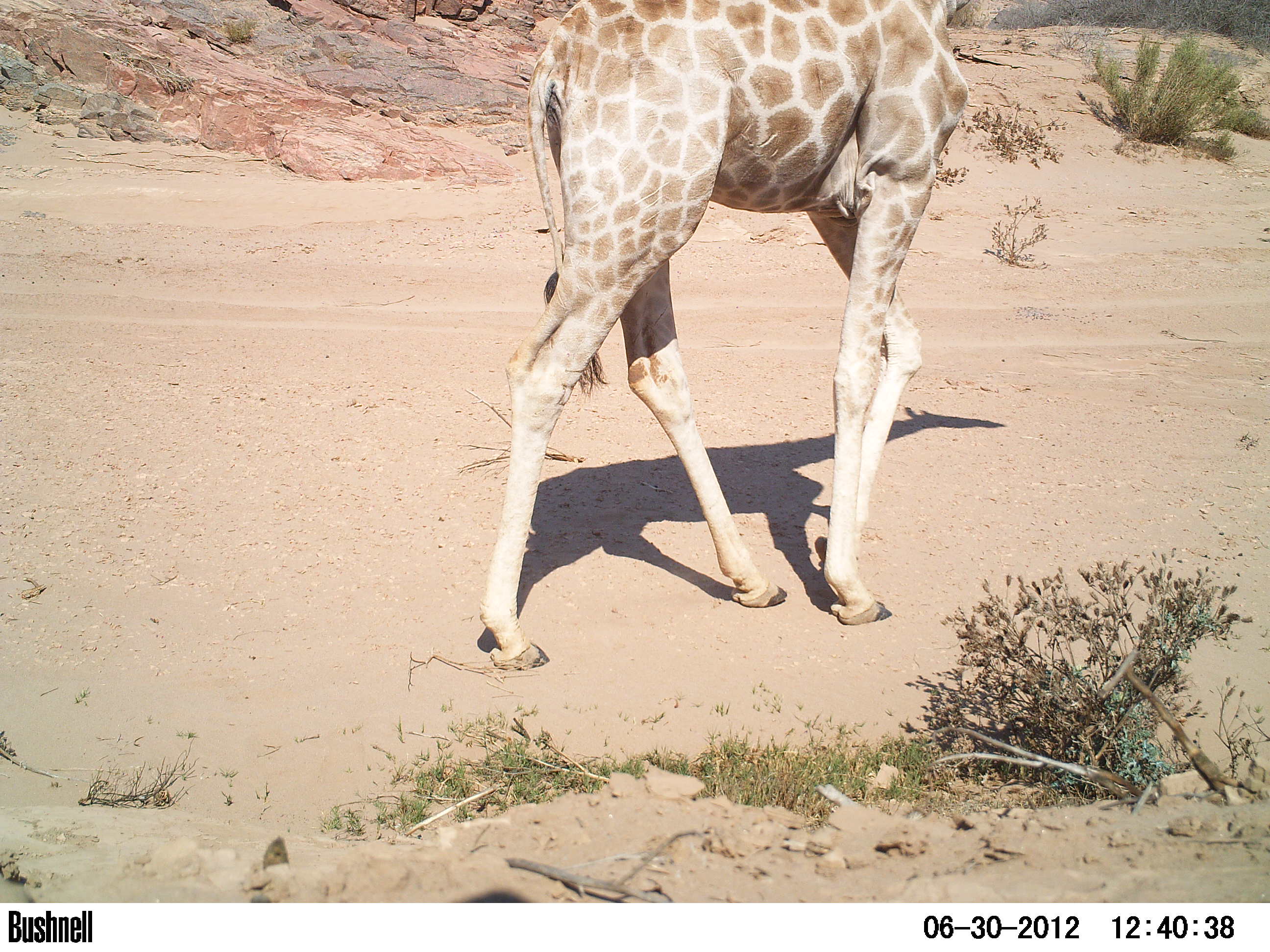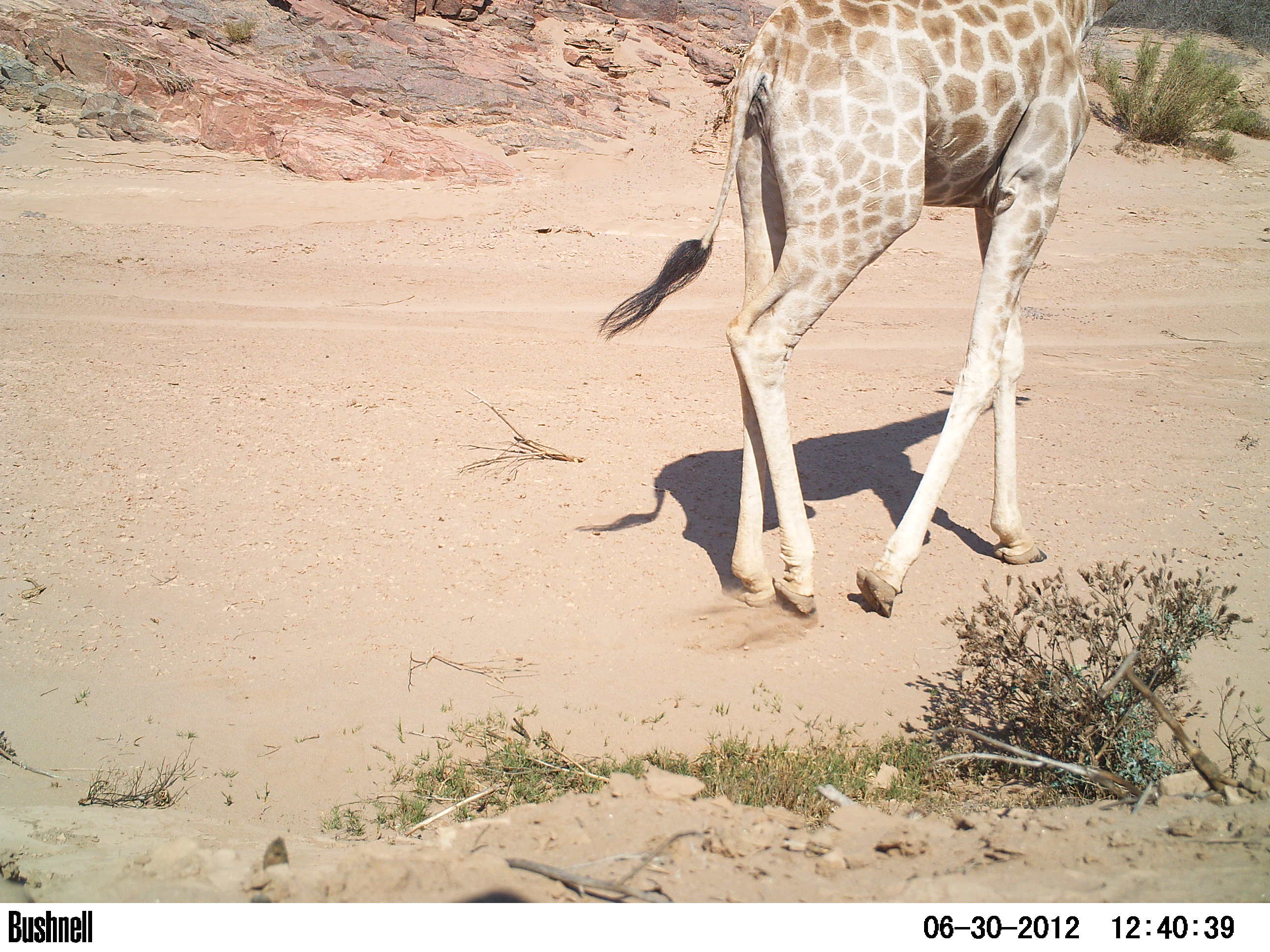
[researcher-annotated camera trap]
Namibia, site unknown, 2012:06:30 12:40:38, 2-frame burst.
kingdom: Animalia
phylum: Chordata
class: Mammalia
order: Artiodactyla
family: Giraffidae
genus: Giraffa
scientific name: Giraffa camelopardalis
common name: giraffe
Giraffa camelopardalis (giraffe).